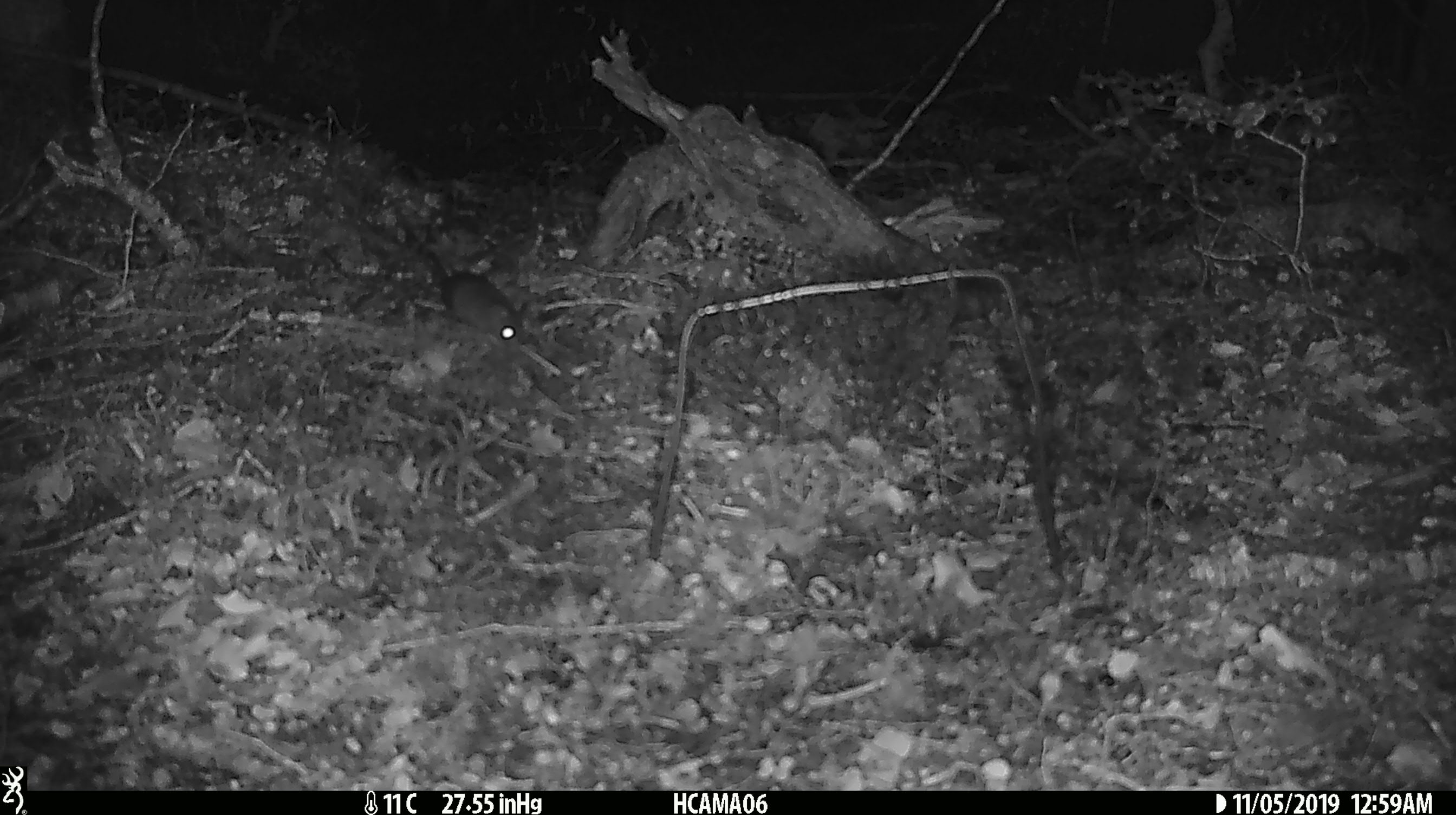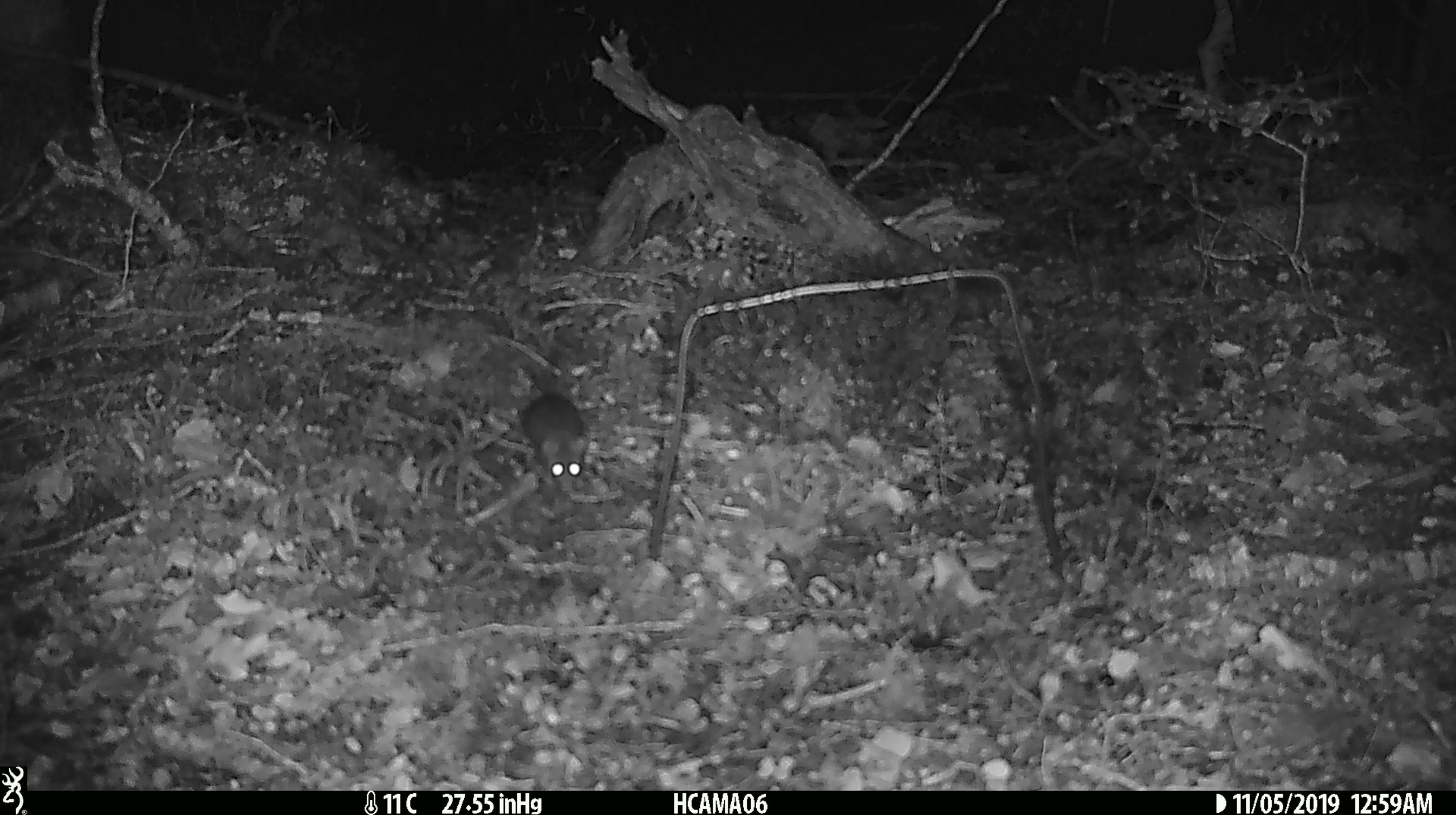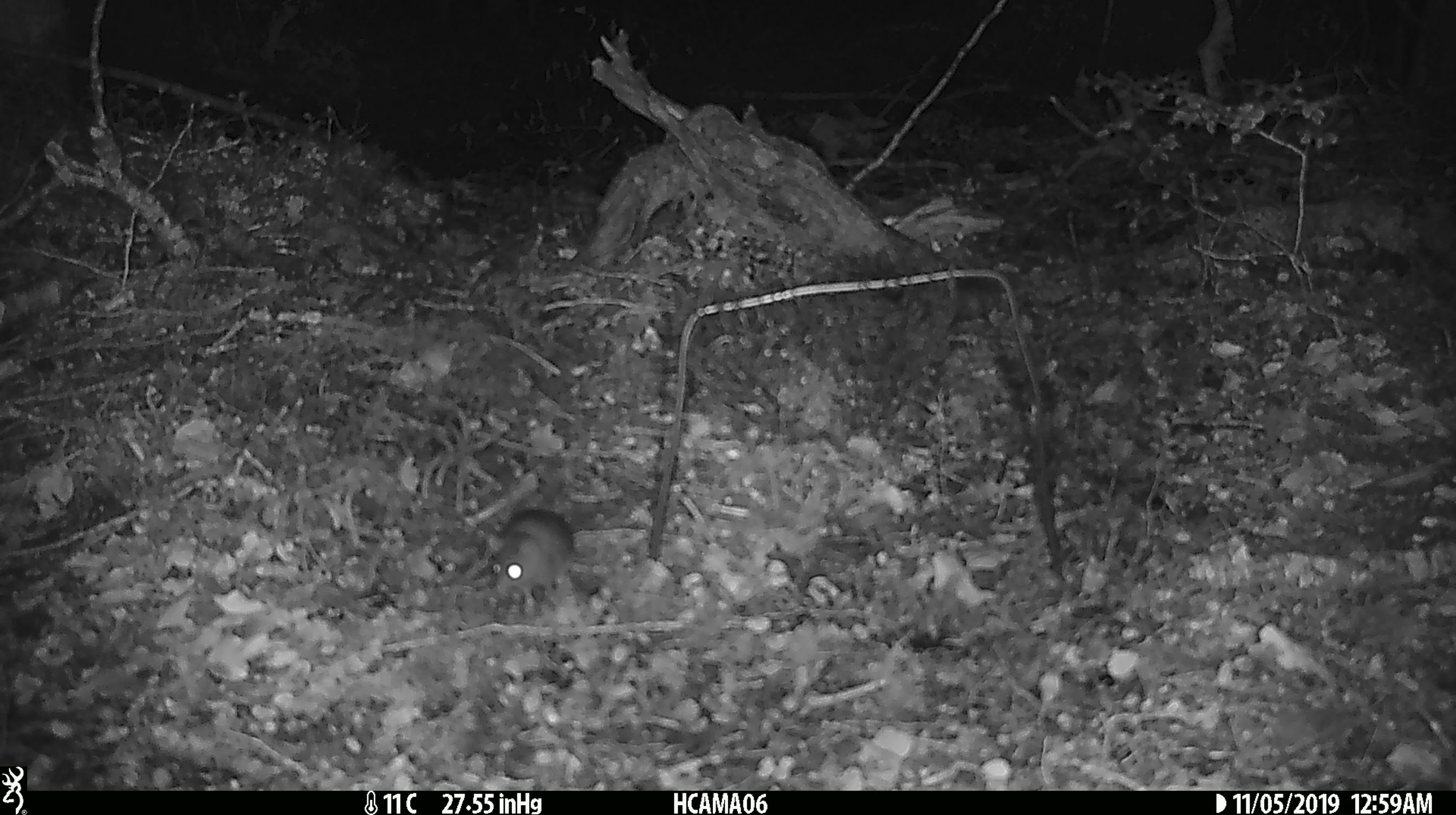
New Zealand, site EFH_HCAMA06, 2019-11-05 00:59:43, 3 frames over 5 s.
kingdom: Animalia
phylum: Chordata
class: Mammalia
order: Rodentia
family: Muridae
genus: Mus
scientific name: Mus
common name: mouse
Mouse (Mus).